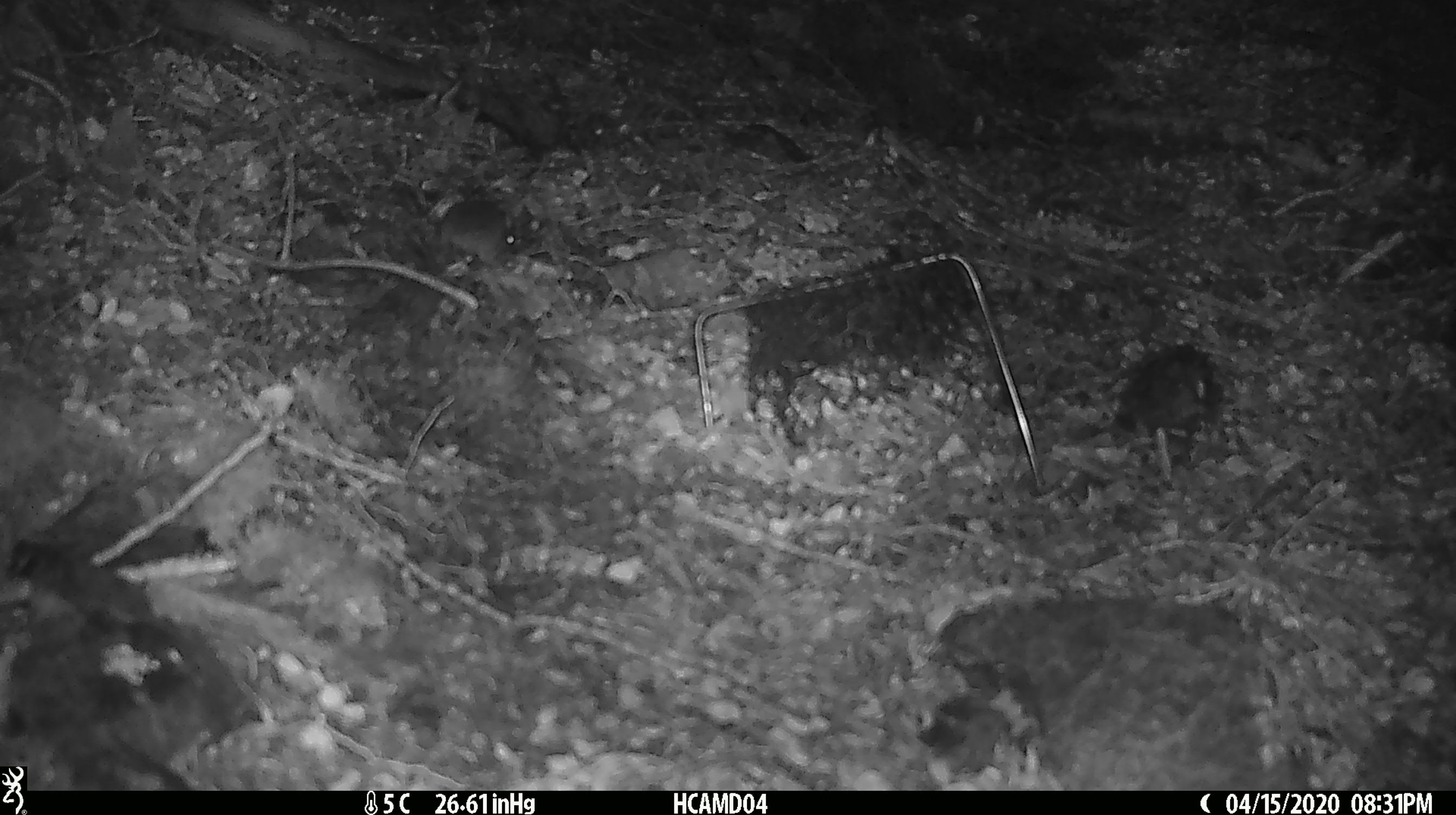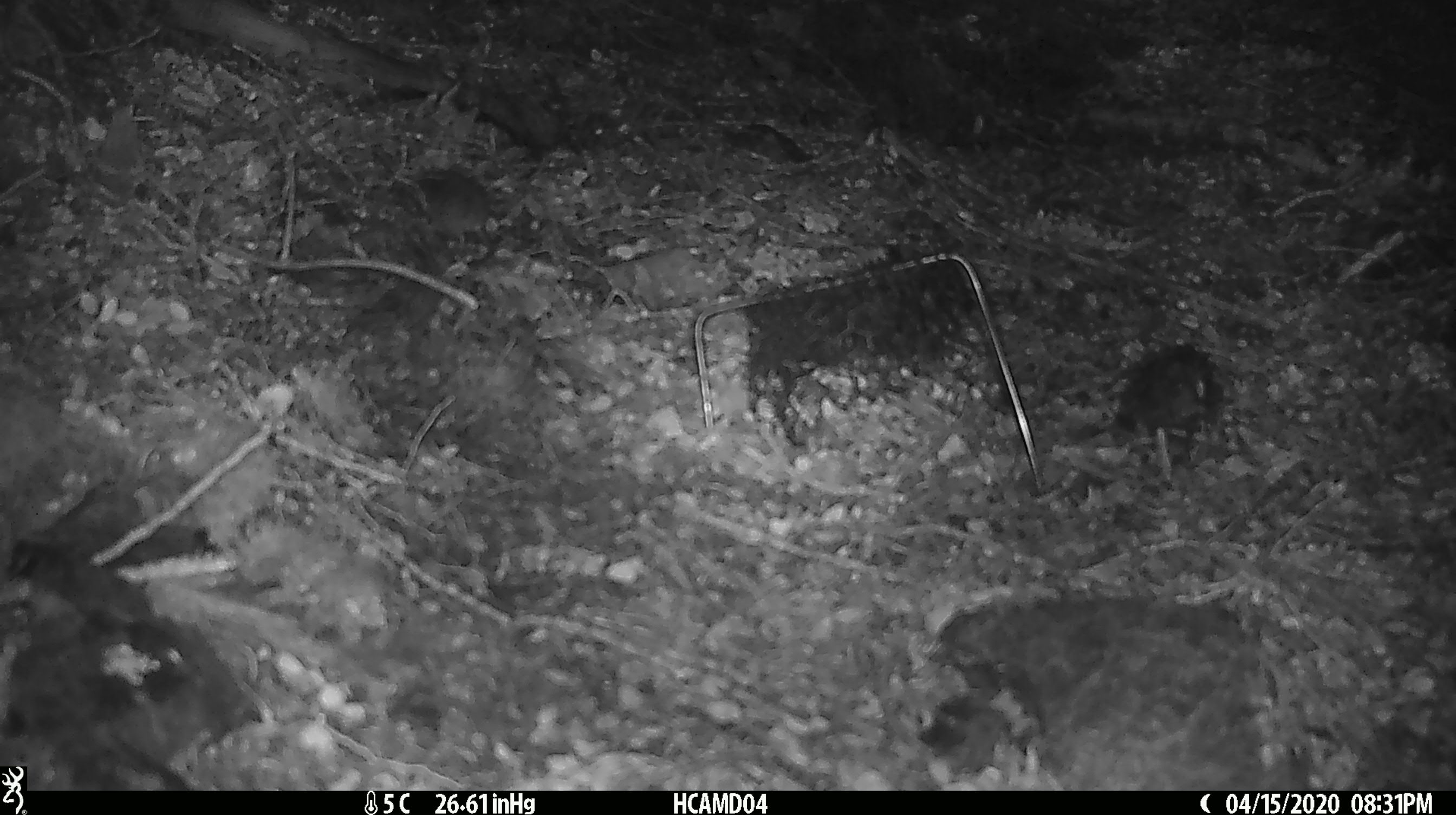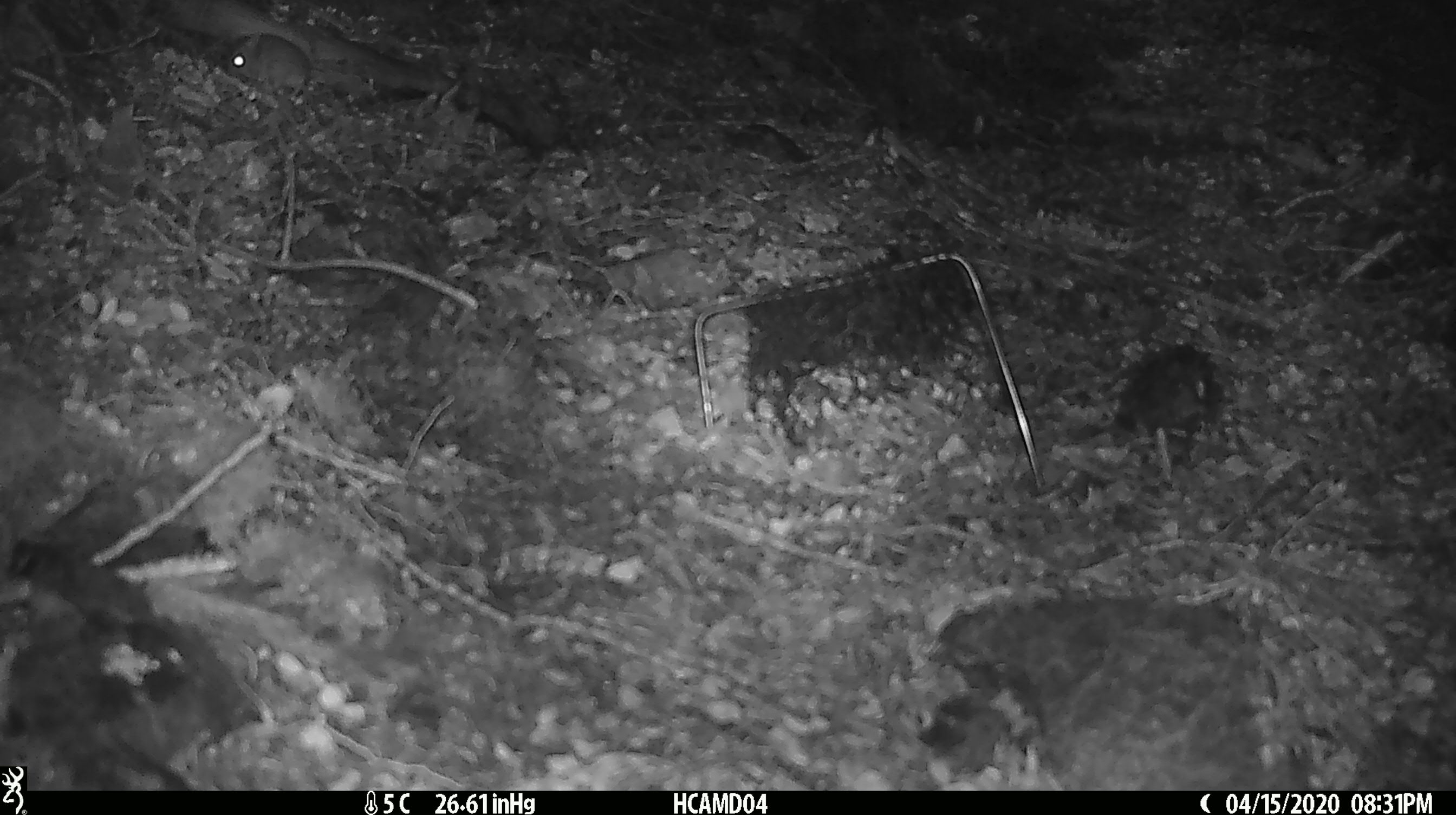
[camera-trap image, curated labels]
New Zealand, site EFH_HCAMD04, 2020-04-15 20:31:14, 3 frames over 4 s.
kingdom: Animalia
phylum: Chordata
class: Mammalia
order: Rodentia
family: Muridae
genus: Mus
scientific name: Mus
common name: mouse